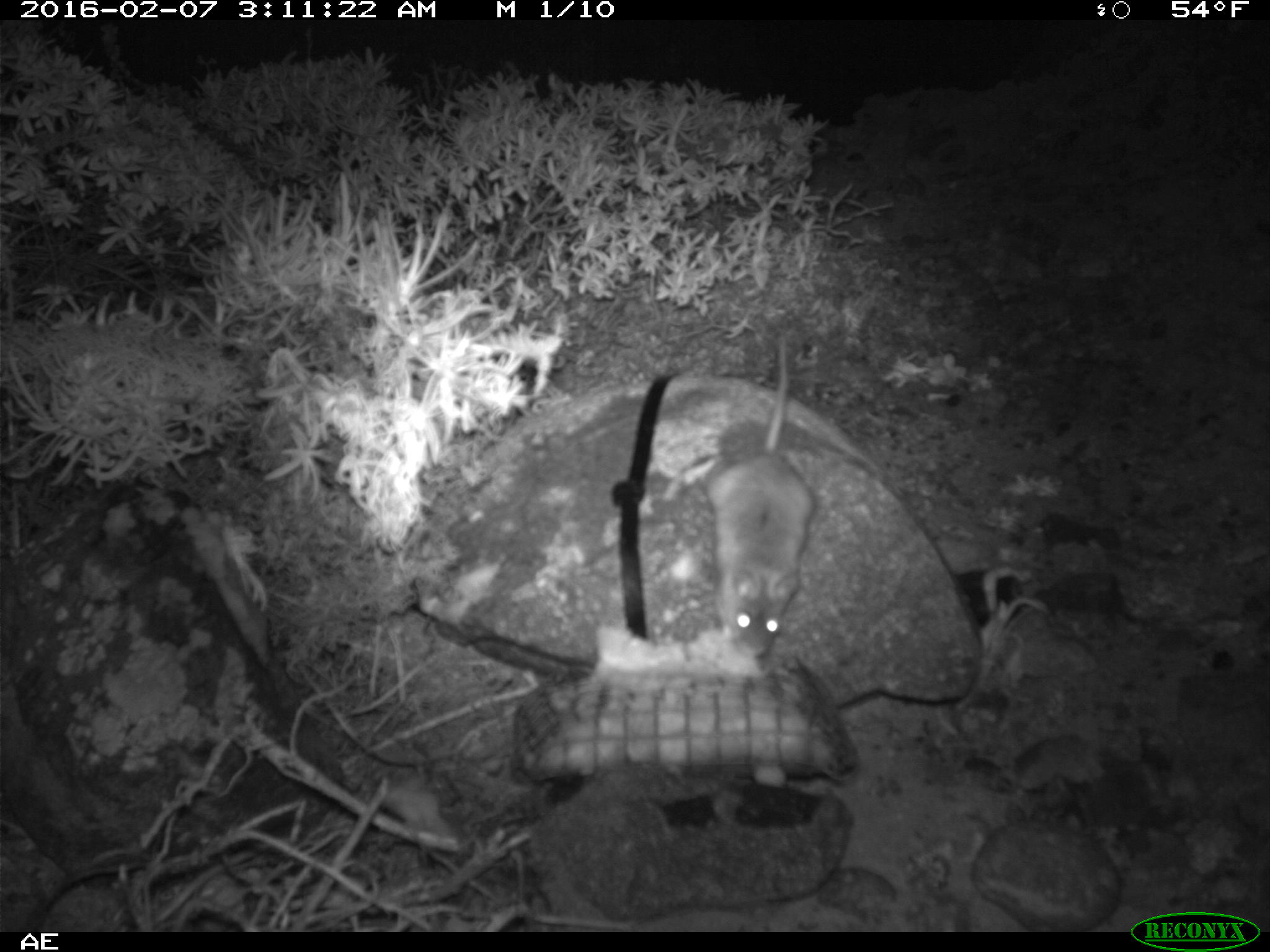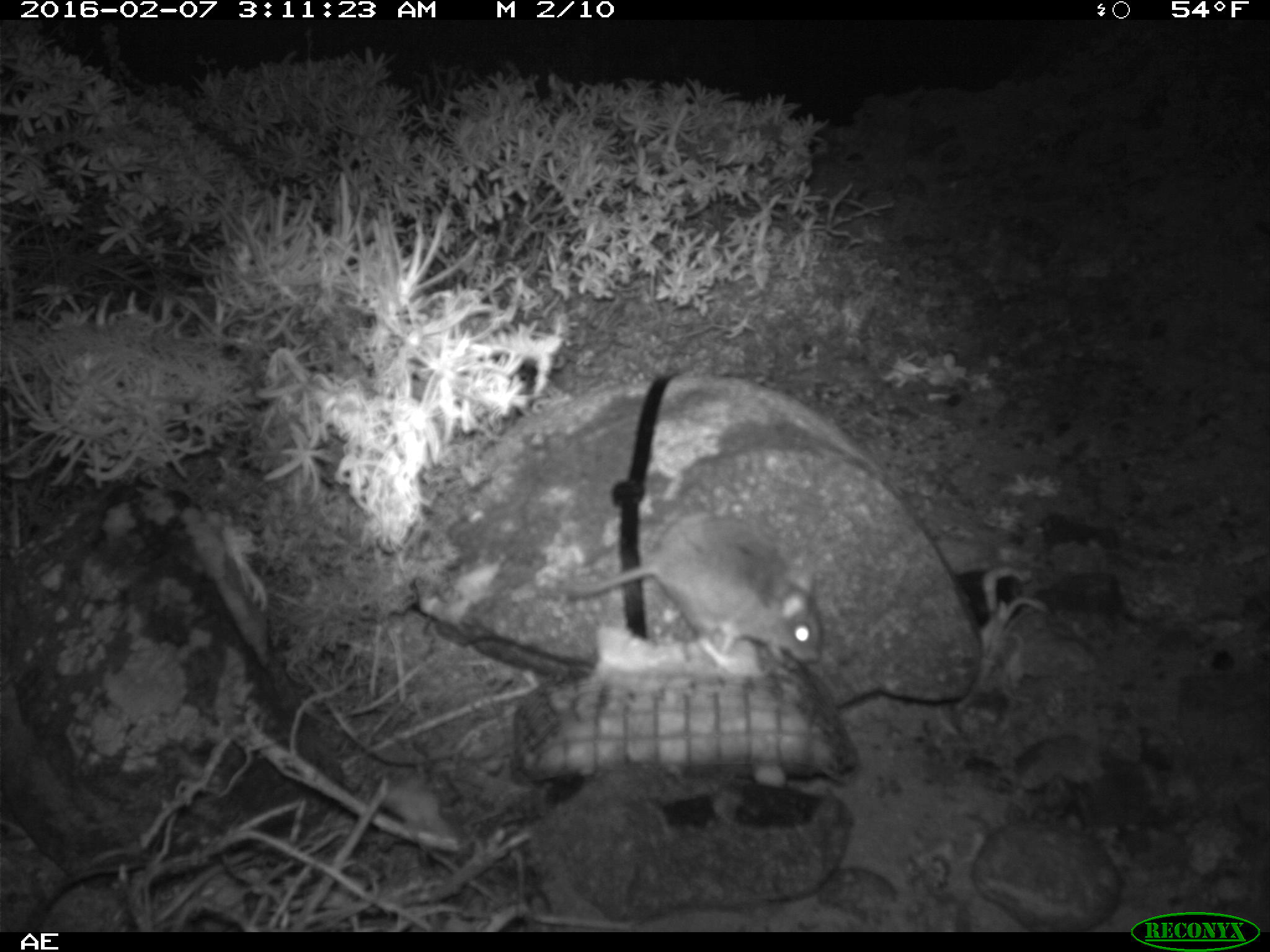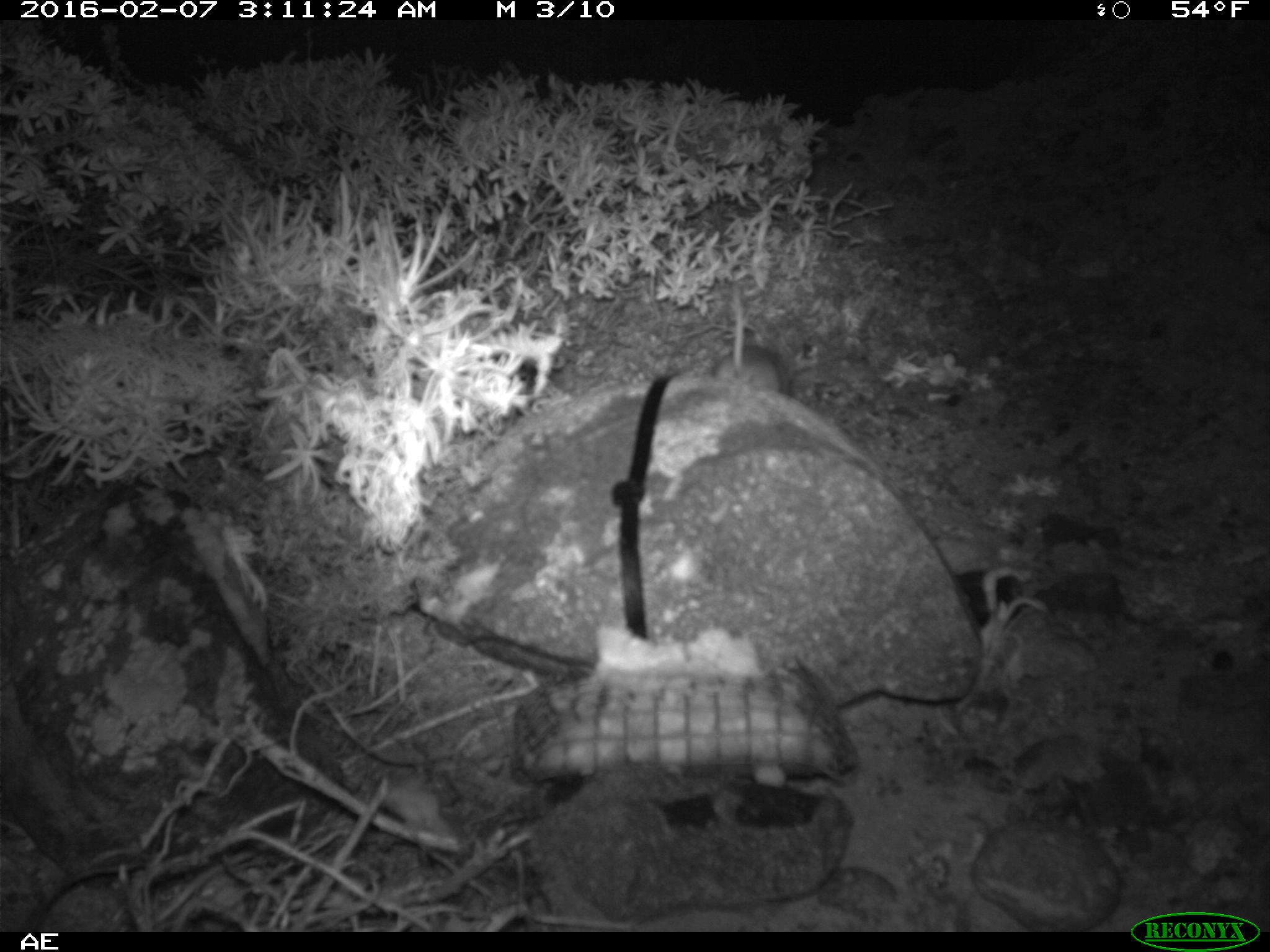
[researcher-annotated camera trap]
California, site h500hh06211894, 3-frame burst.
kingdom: Animalia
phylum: Chordata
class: Mammalia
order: Rodentia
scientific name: Rodentia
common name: rodent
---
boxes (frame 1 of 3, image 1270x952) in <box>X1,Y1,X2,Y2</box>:
rodent: <box>708,333,814,657</box>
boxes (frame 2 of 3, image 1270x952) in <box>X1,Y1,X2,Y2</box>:
rodent: <box>559,515,822,668</box>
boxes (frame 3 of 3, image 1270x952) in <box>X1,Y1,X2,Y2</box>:
rodent: <box>706,275,793,399</box>